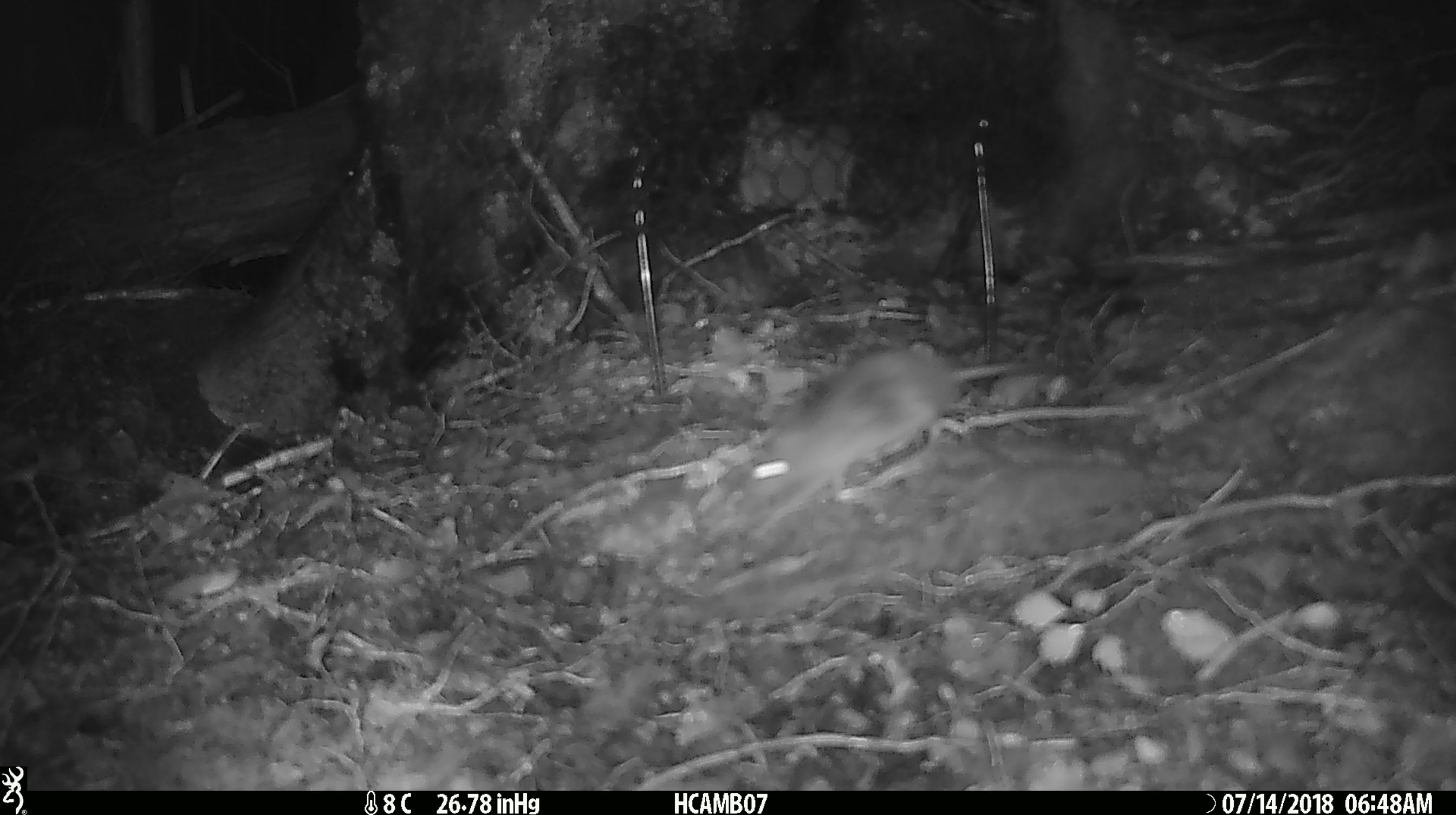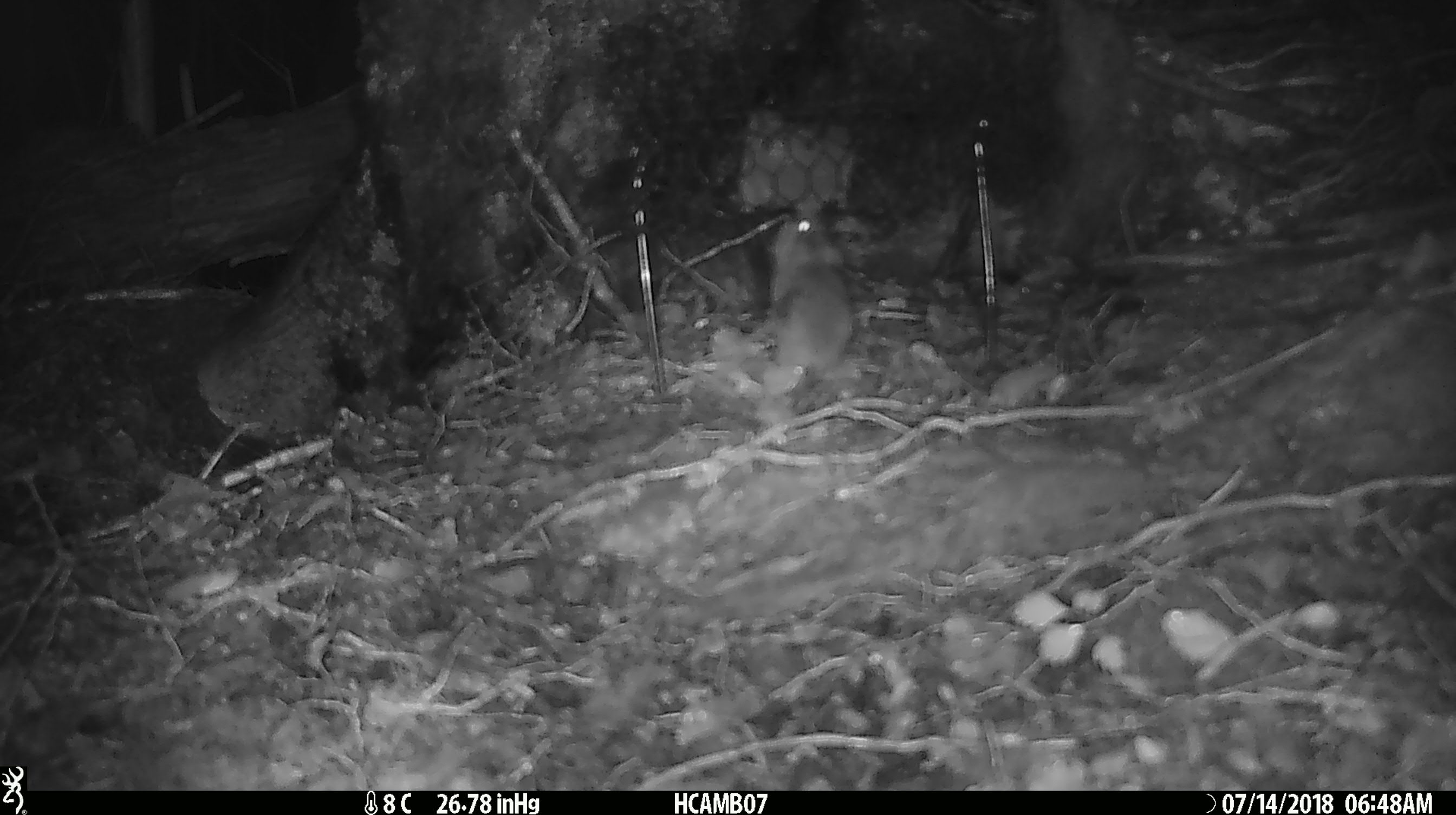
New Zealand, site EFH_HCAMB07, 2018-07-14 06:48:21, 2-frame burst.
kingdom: Animalia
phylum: Chordata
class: Mammalia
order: Rodentia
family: Muridae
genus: Mus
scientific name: Mus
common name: mouse